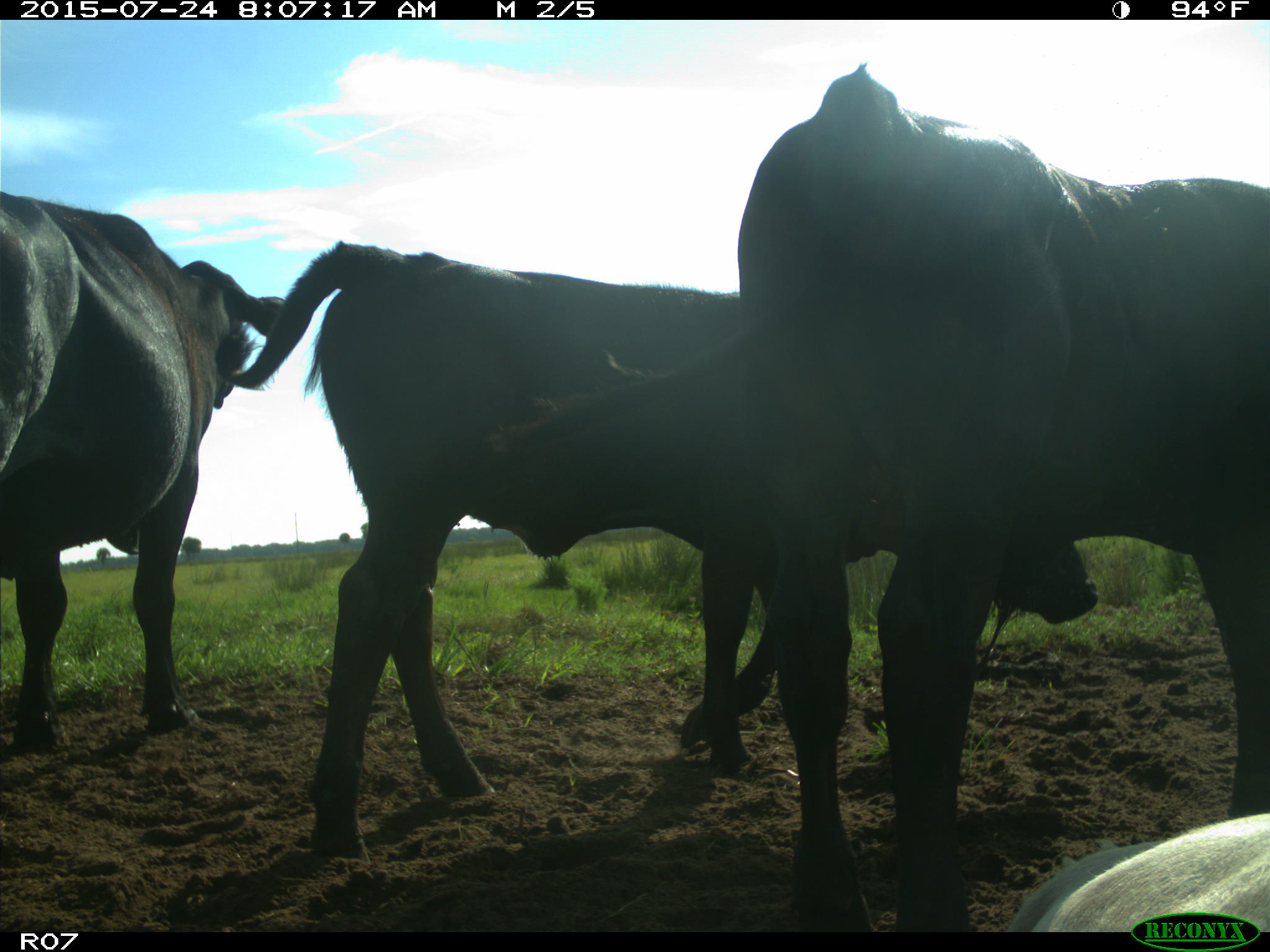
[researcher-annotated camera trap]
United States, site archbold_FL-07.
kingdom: Animalia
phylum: Chordata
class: Mammalia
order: Artiodactyla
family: Bovidae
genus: Bos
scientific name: Bos taurus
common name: domestic cow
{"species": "Bos taurus (domestic cow)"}